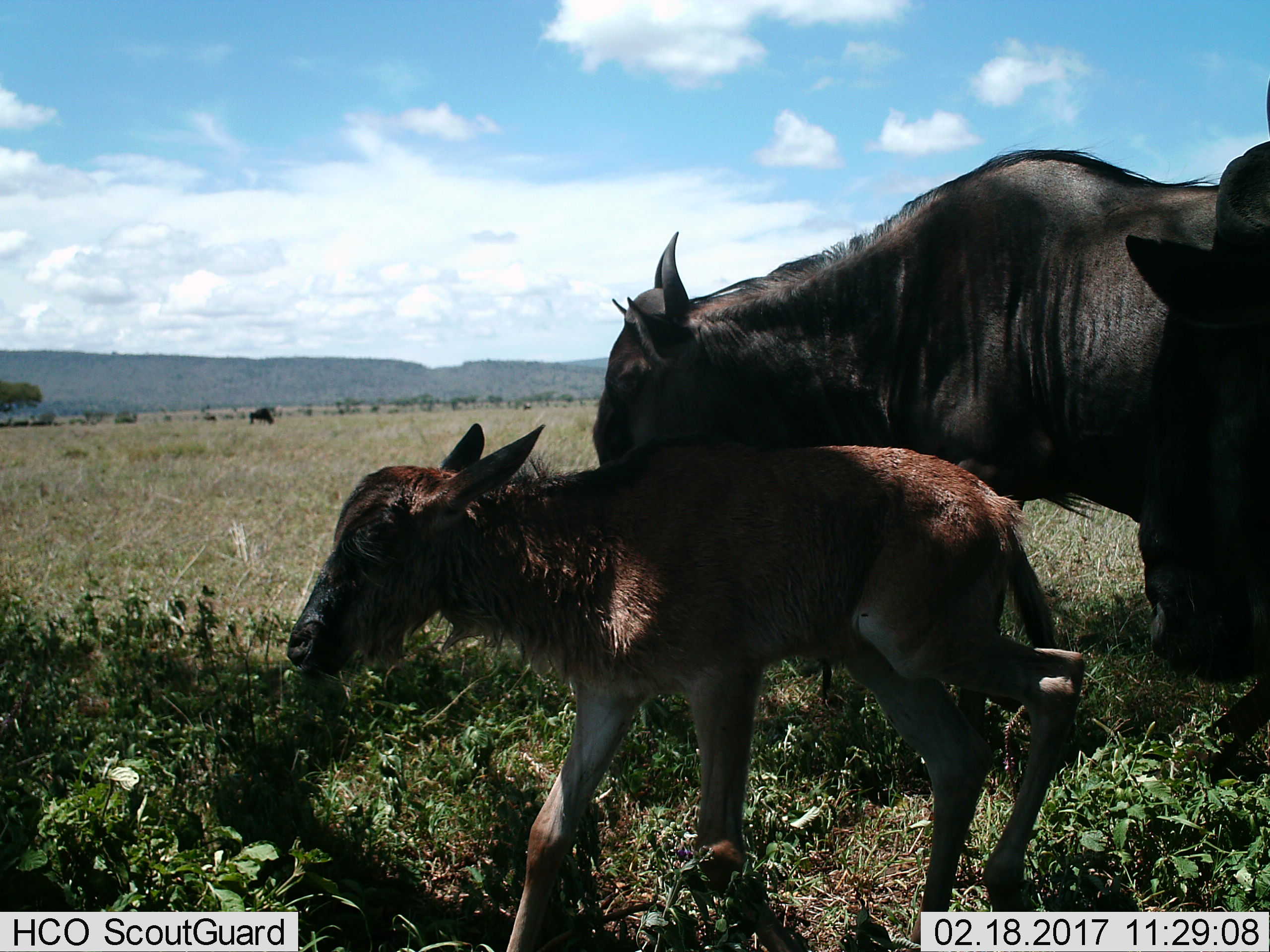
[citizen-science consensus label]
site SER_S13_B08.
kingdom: Animalia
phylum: Chordata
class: Mammalia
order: Artiodactyla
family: Bovidae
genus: Connochaetes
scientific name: Connochaetes taurinus taurinus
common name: blue wildebeest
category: wildebeestblue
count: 3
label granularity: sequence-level